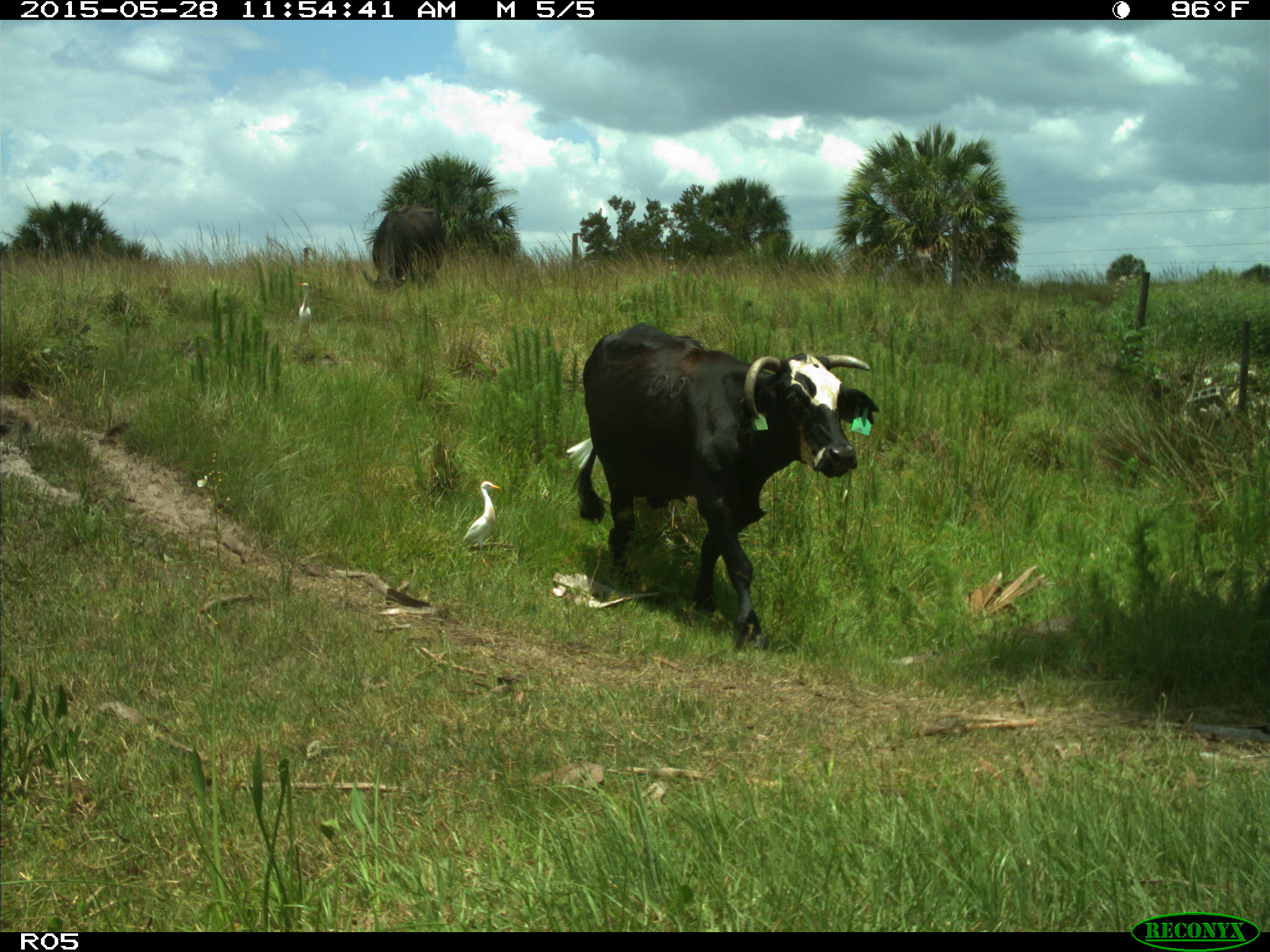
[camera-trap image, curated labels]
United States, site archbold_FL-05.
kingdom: Animalia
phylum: Chordata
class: Mammalia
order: Artiodactyla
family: Bovidae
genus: Bos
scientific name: Bos taurus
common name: domestic cow